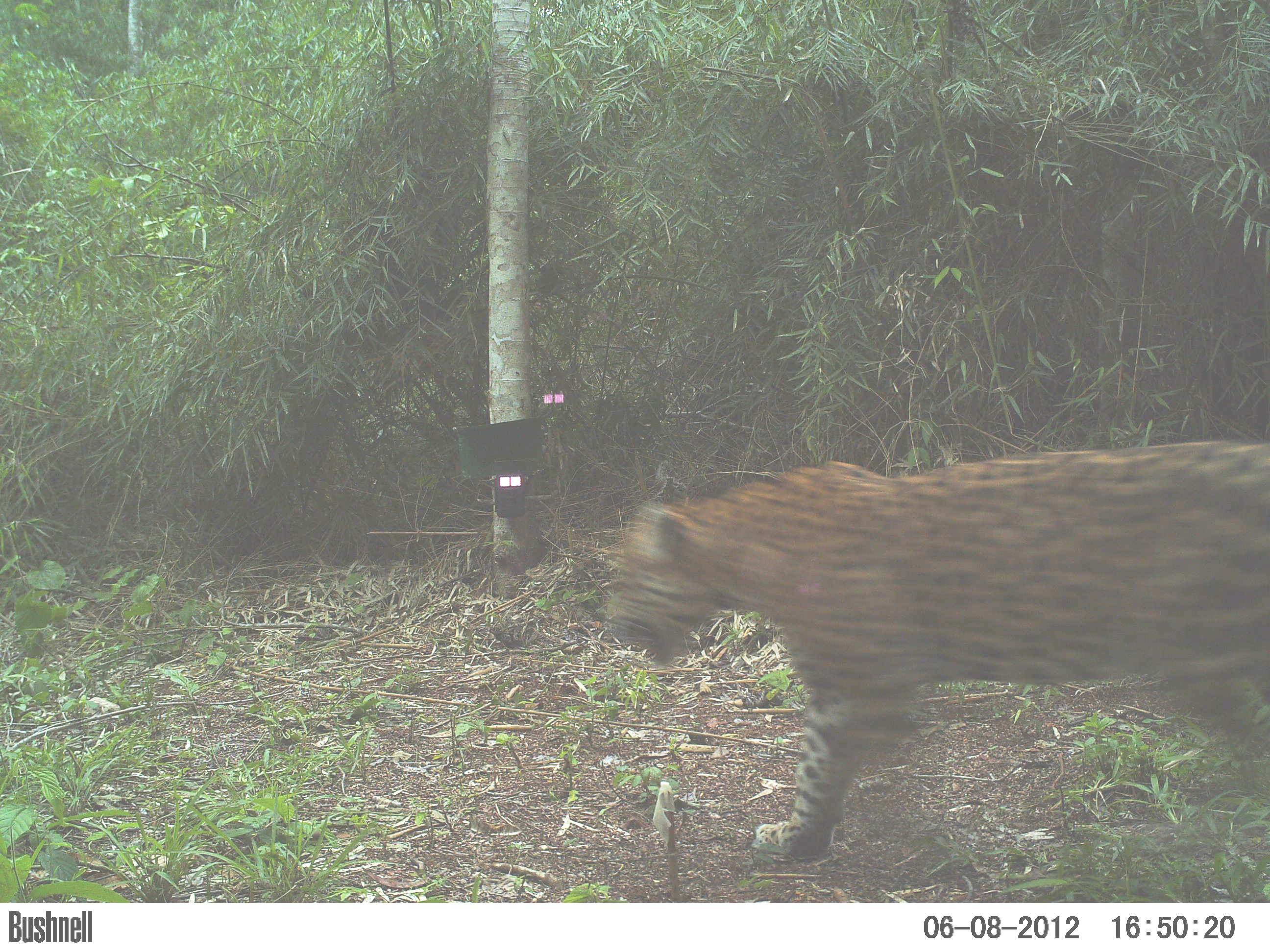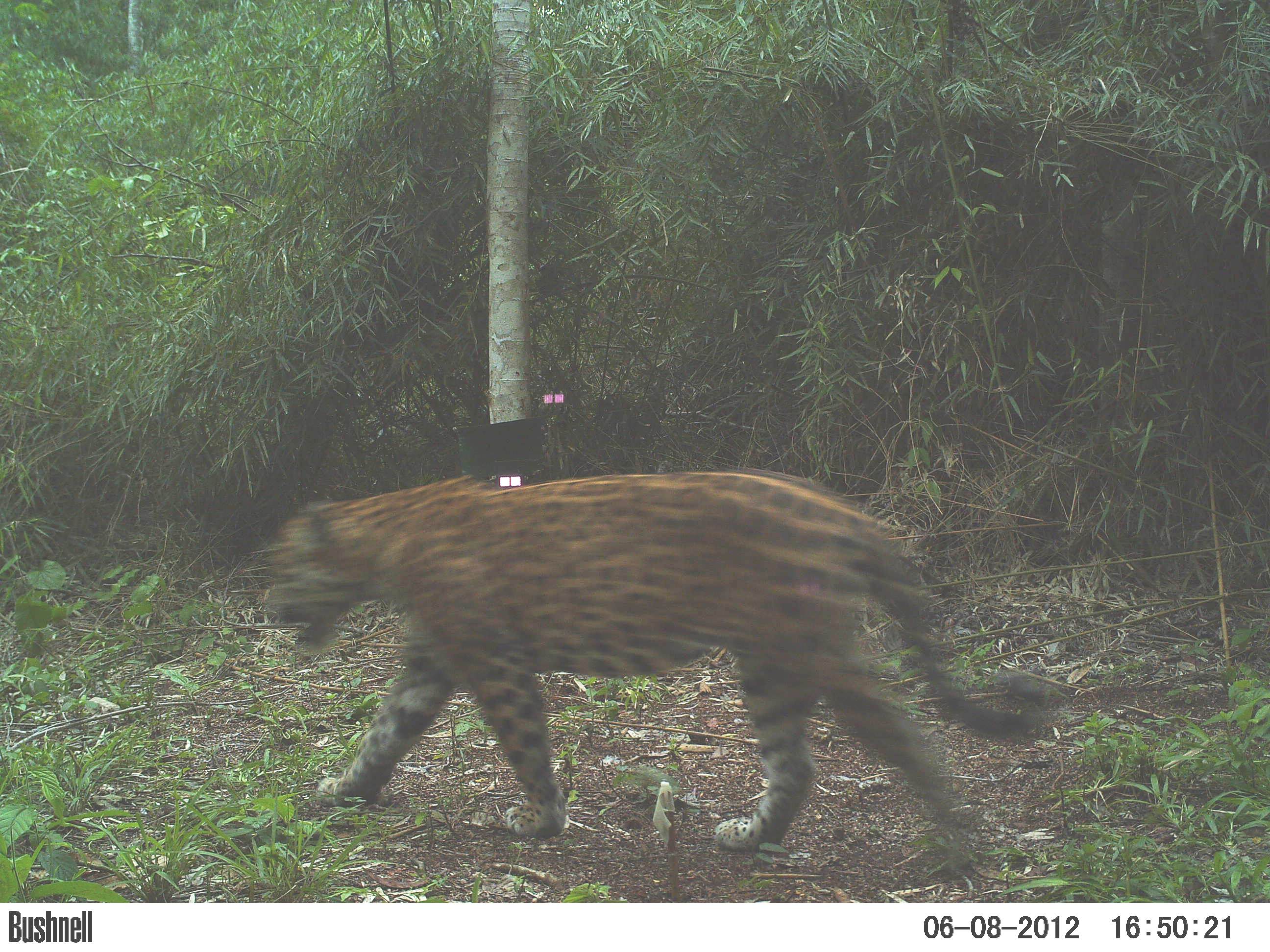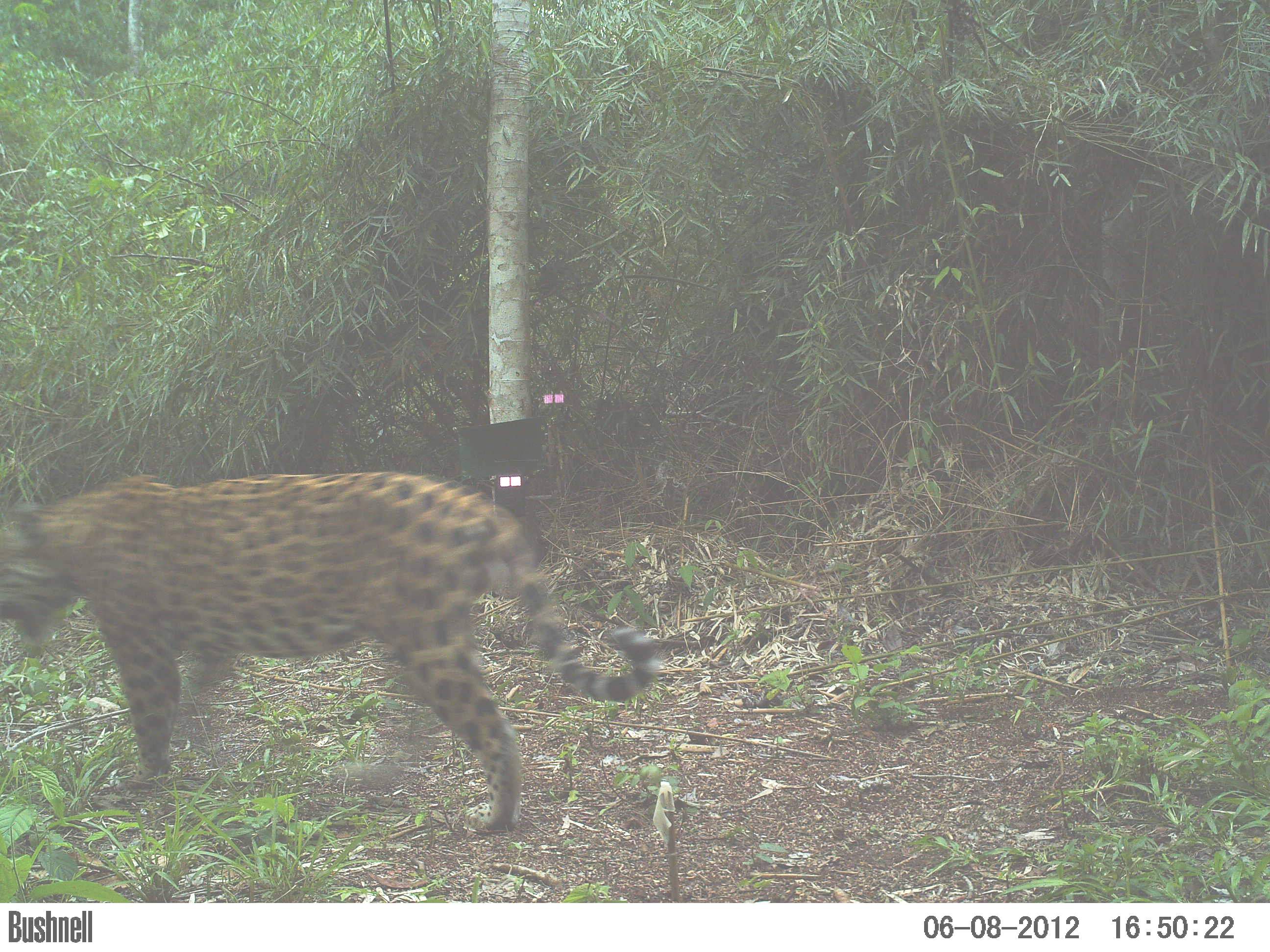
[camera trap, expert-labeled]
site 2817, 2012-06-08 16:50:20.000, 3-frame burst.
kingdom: Animalia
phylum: Chordata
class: Mammalia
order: Carnivora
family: Felidae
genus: Panthera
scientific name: Panthera onca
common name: jaguar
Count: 1.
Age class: adult.